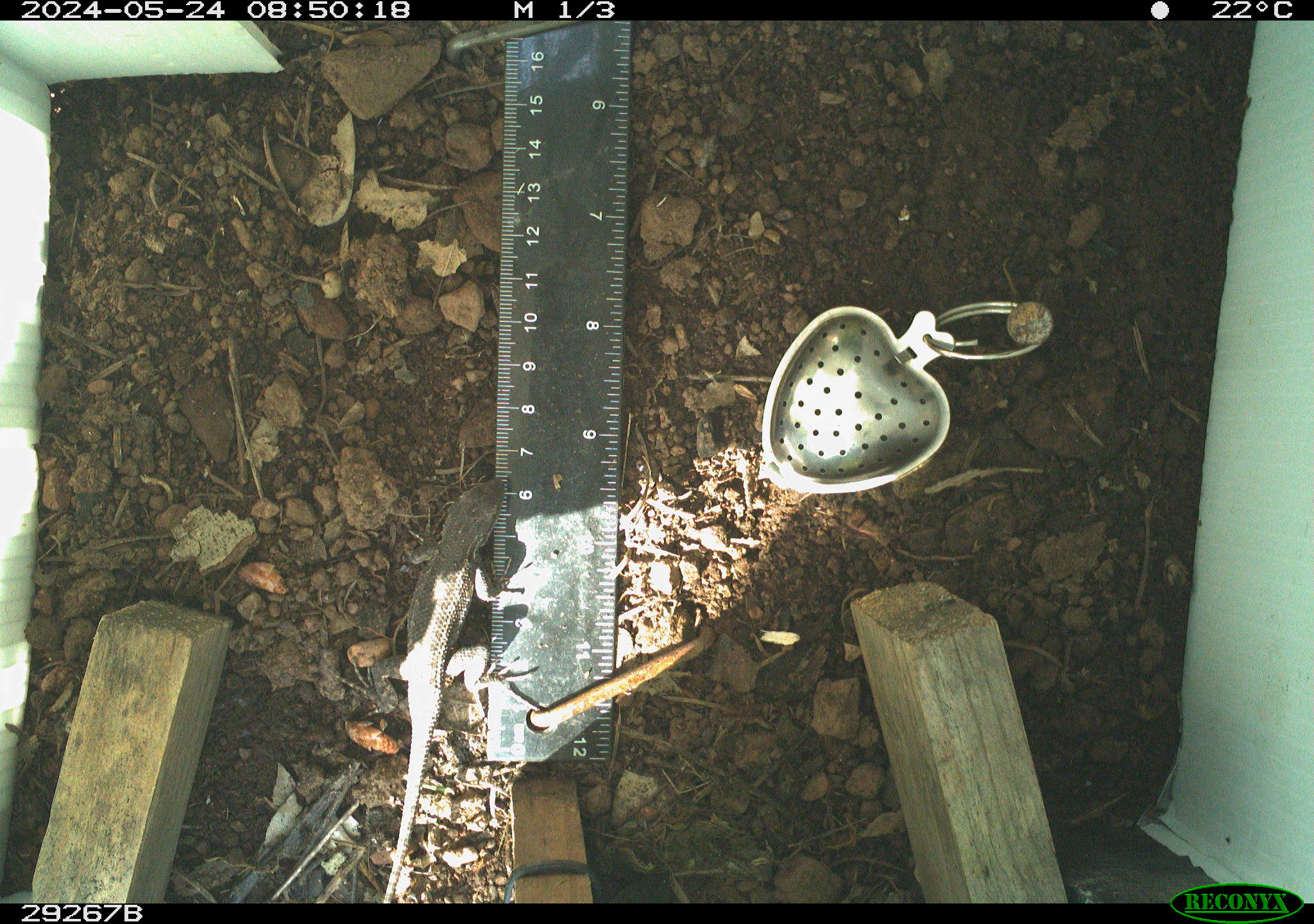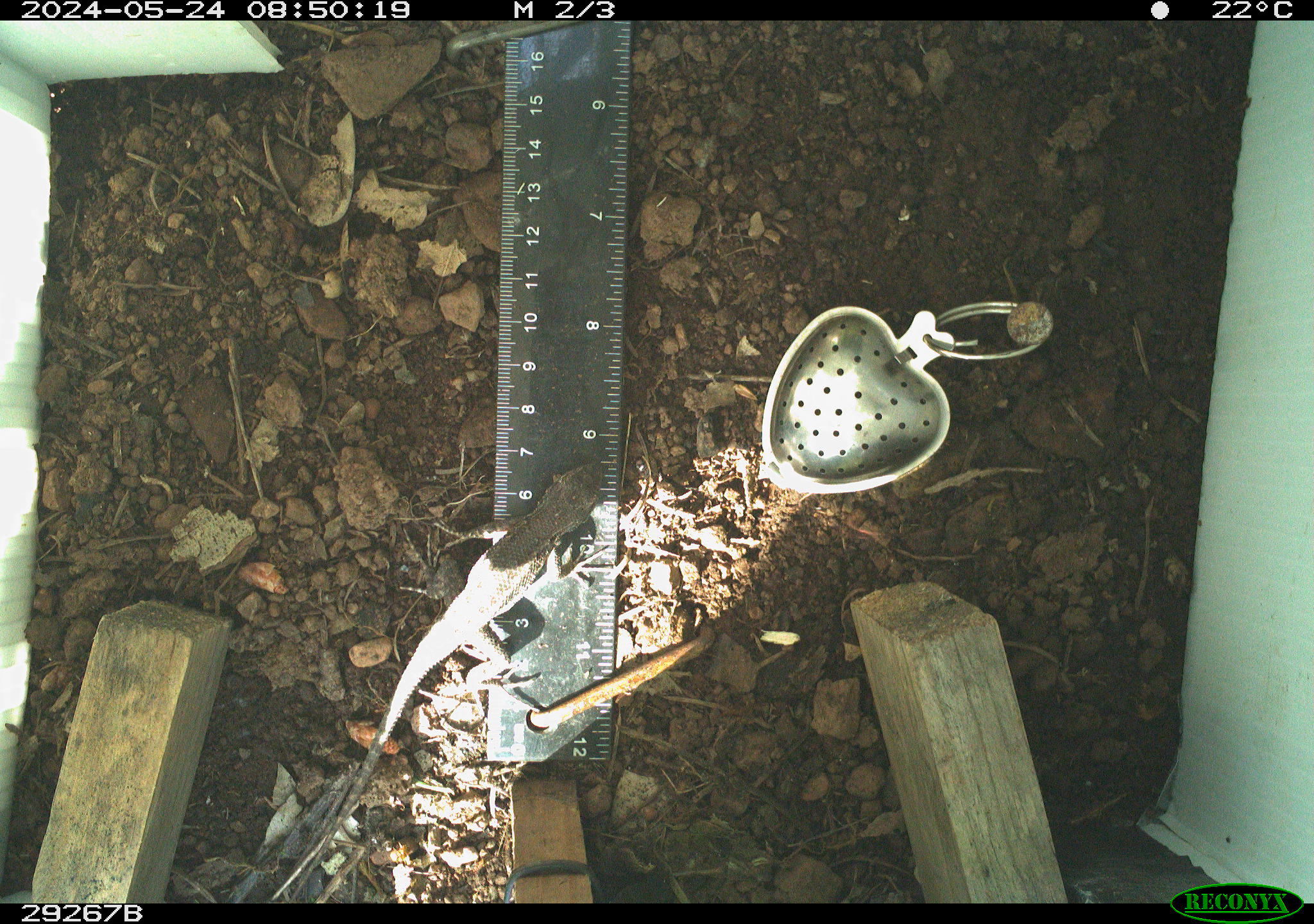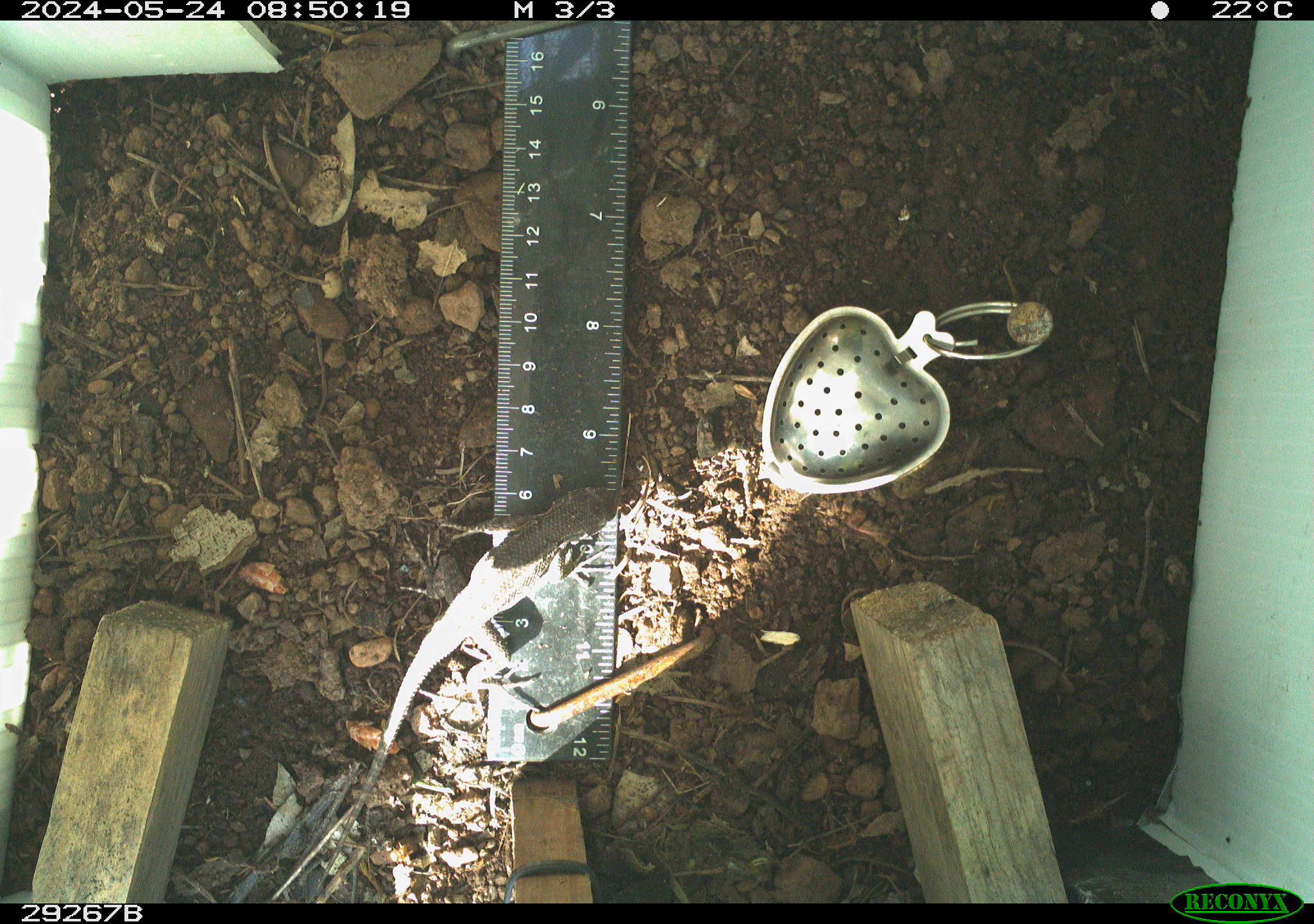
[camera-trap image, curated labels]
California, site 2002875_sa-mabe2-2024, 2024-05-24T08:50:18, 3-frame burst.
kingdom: Animalia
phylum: Chordata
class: Reptilia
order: Squamata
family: Phrynosomatidae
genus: Sceloporus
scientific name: Sceloporus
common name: spiny lizards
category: sceloporus species